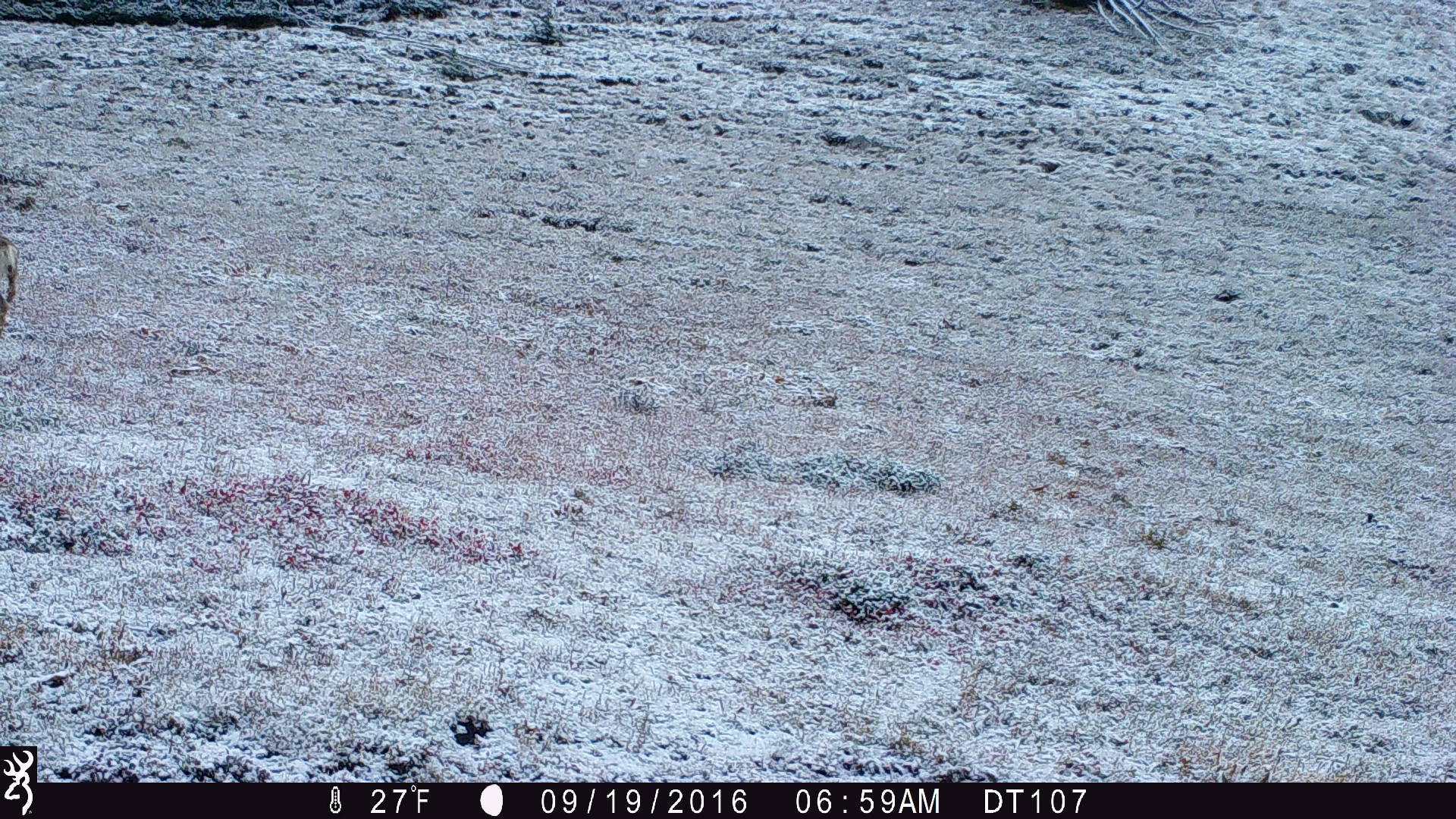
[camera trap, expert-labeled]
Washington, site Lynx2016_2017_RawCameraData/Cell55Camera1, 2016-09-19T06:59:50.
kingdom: Animalia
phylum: Chordata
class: Mammalia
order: Artiodactyla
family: Cervidae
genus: Odocoileus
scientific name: Odocoileus hemionus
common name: mule deer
Odocoileus hemionus (mule deer). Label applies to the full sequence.